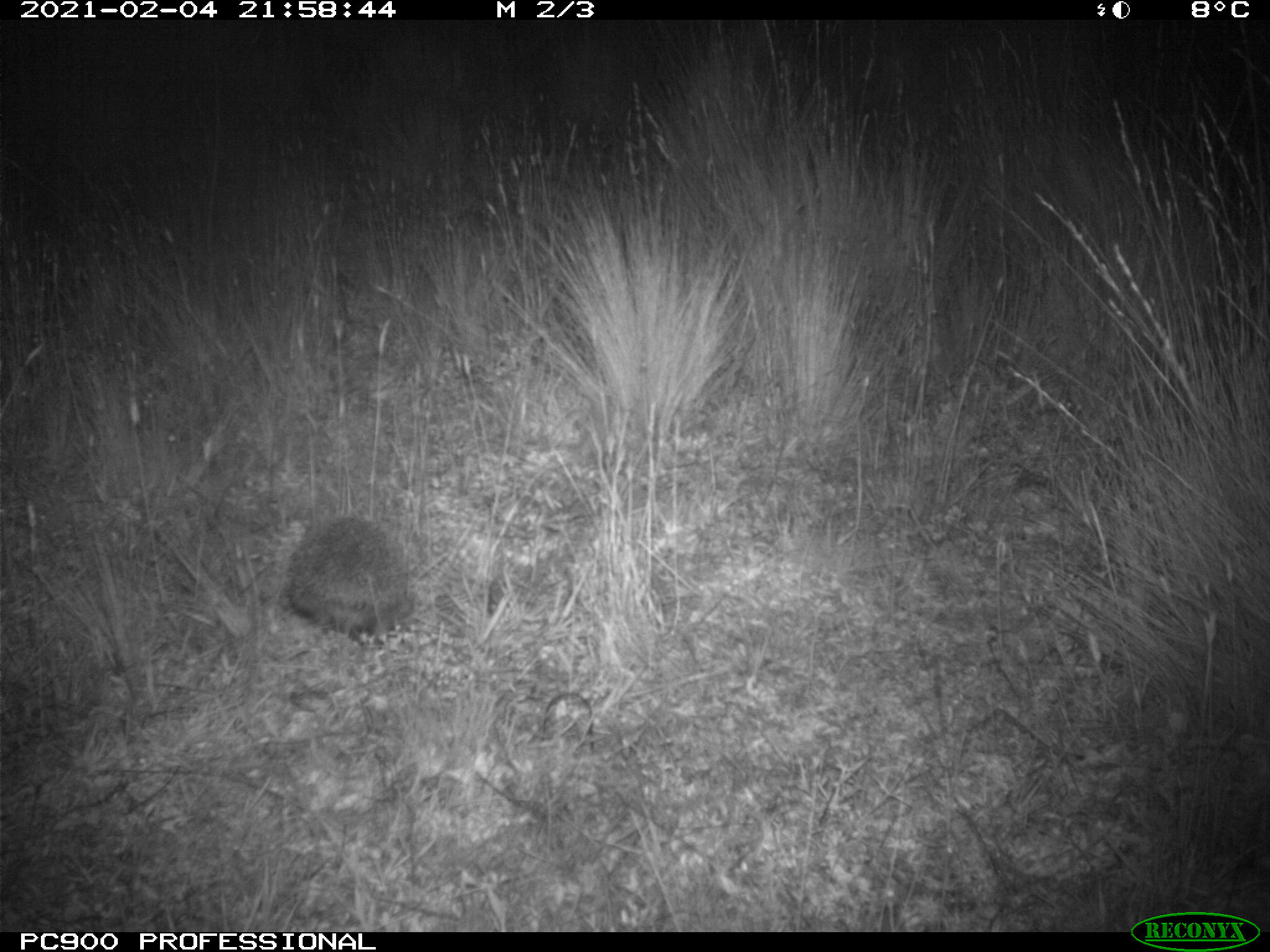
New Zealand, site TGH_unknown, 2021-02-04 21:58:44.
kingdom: Animalia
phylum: Chordata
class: Mammalia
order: Eulipotyphla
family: Erinaceidae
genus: Erinaceus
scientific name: Erinaceus europaeus europaeus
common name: european hedgehog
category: hedgehog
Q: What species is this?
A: Hedgehog (european hedgehog) (Erinaceus europaeus europaeus).